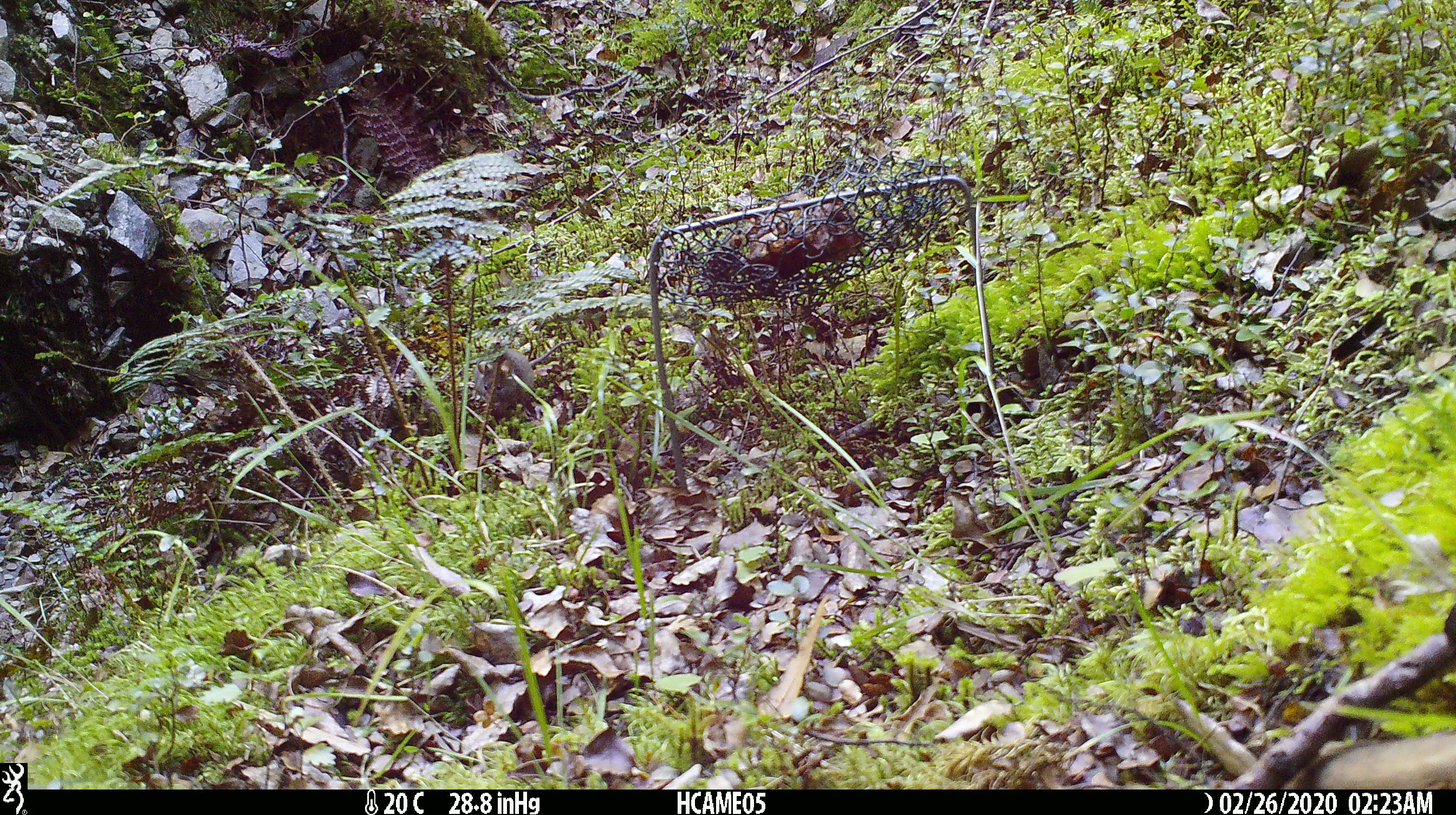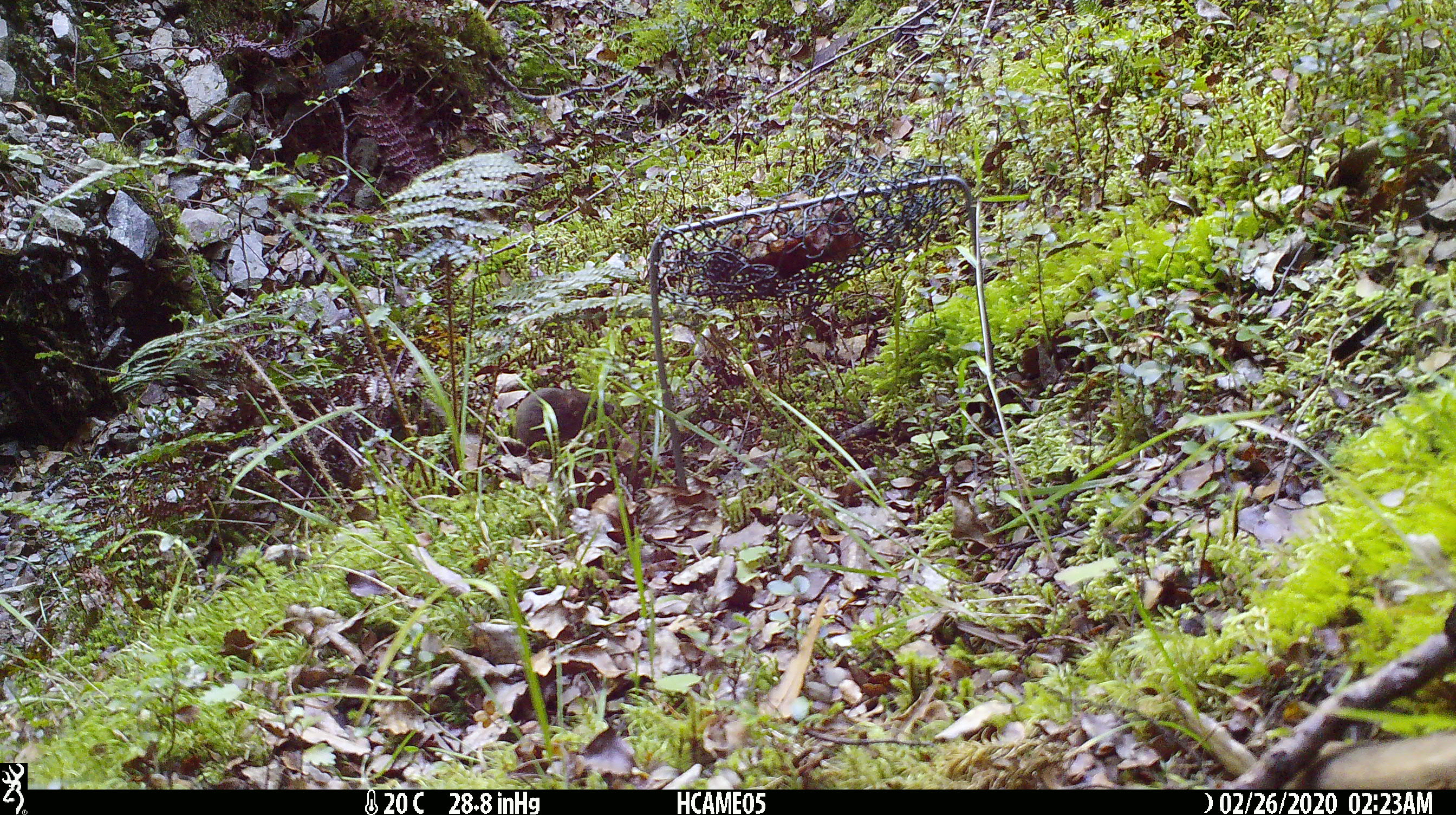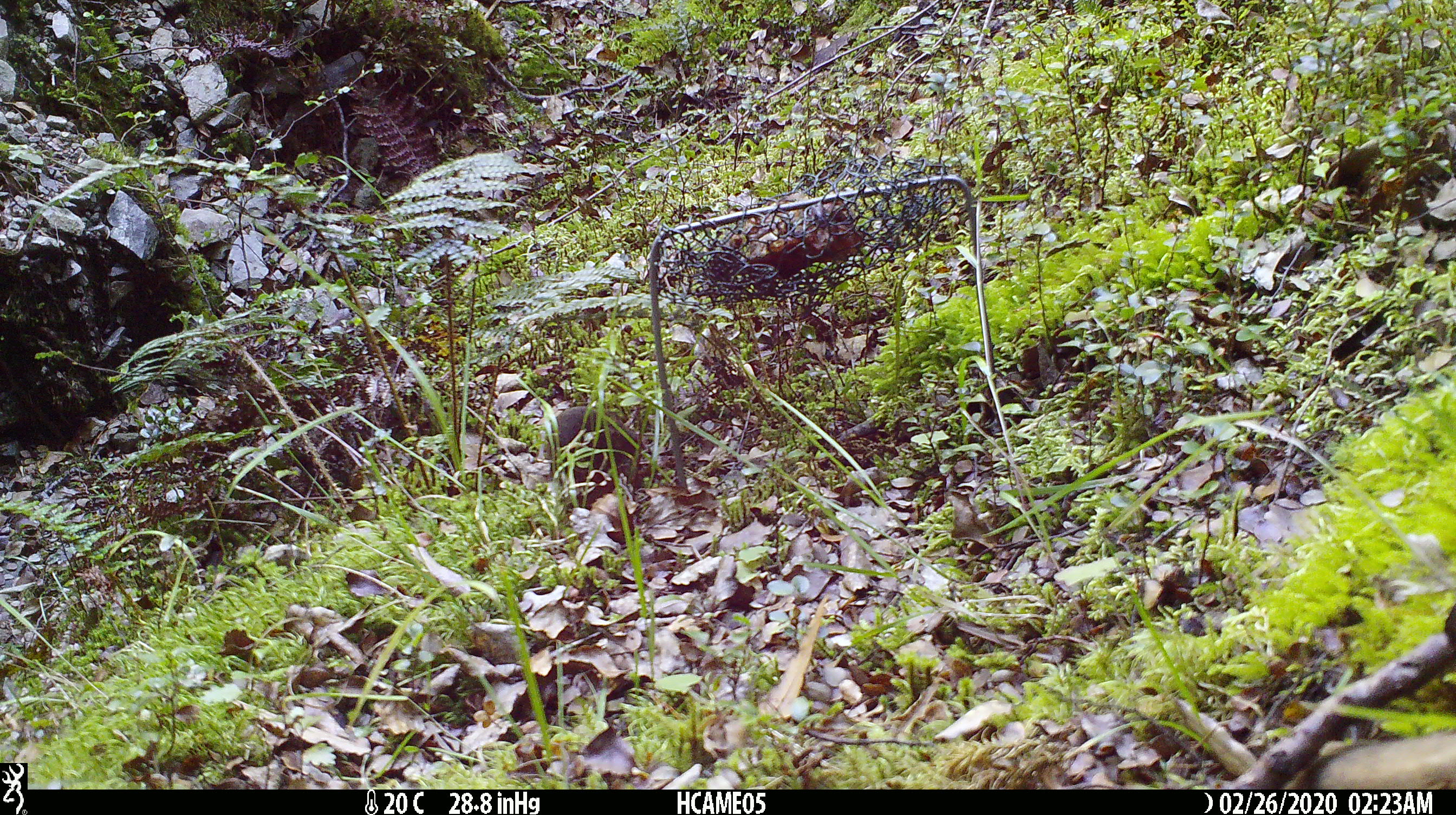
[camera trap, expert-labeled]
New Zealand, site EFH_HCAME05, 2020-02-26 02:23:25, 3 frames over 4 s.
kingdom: Animalia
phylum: Chordata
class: Mammalia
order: Rodentia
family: Muridae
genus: Mus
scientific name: Mus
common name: mouse